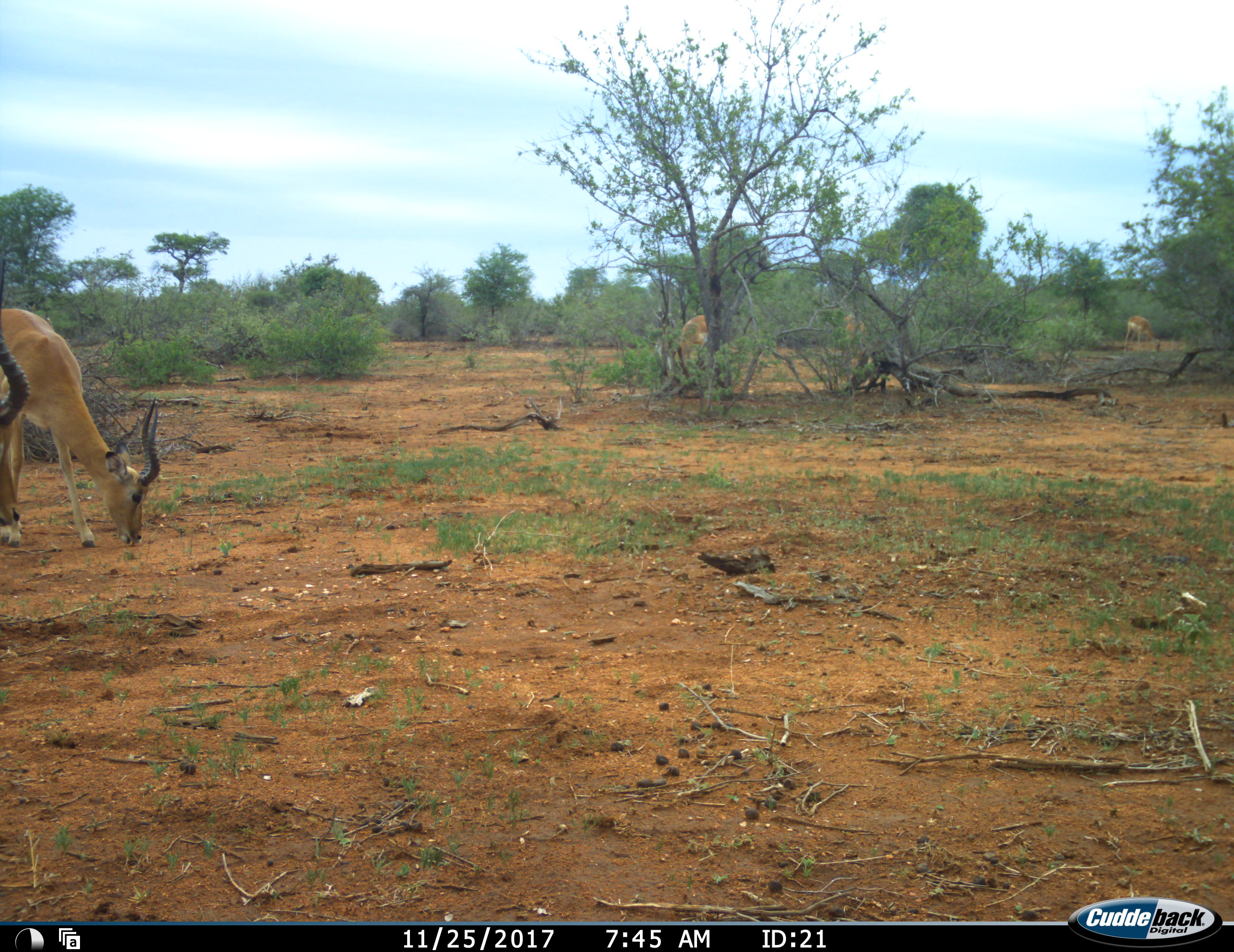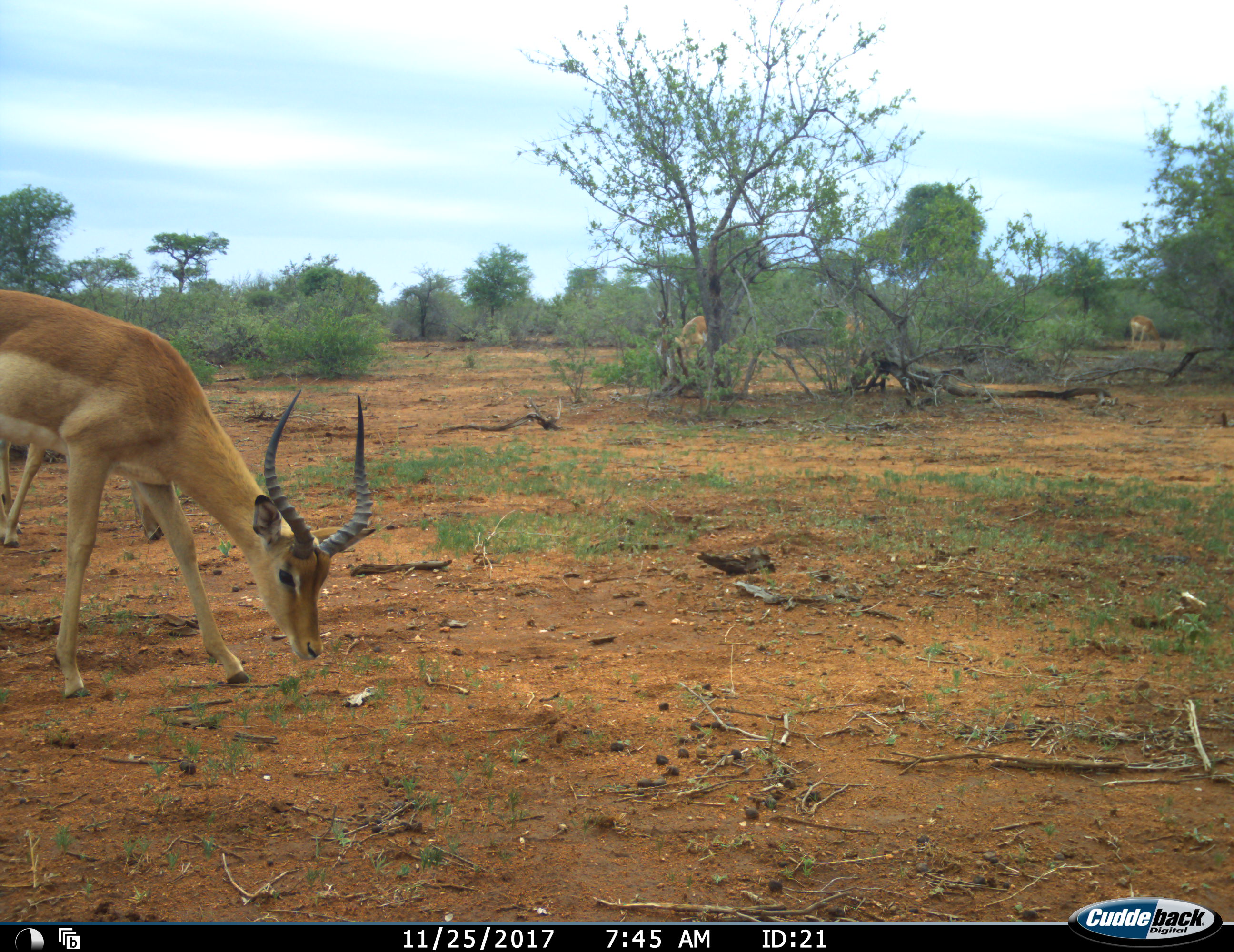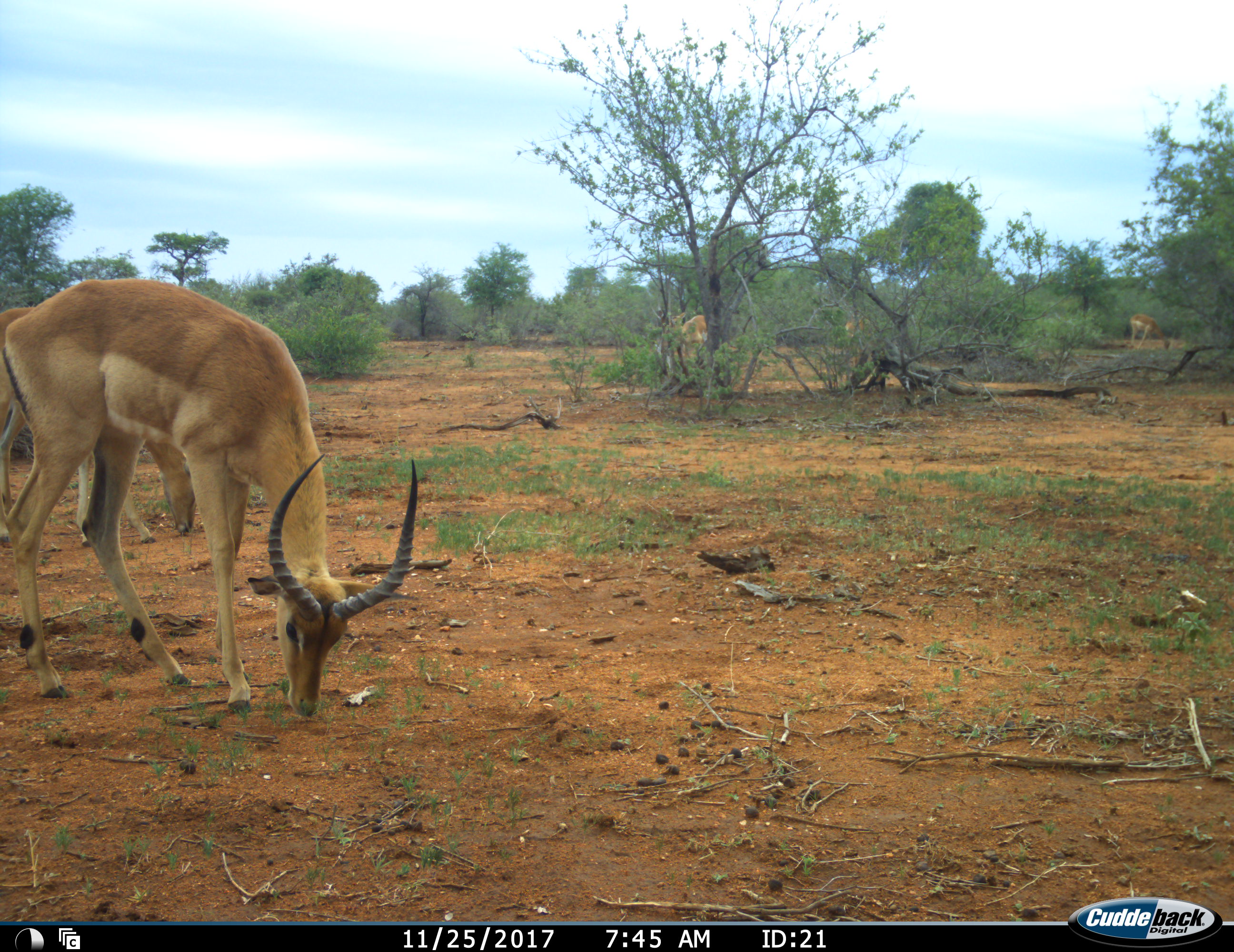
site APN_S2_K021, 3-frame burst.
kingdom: Animalia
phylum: Chordata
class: Mammalia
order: Artiodactyla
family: Bovidae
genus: Aepyceros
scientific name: Aepyceros melampus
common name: impala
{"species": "impala (Aepyceros melampus)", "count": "4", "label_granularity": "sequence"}